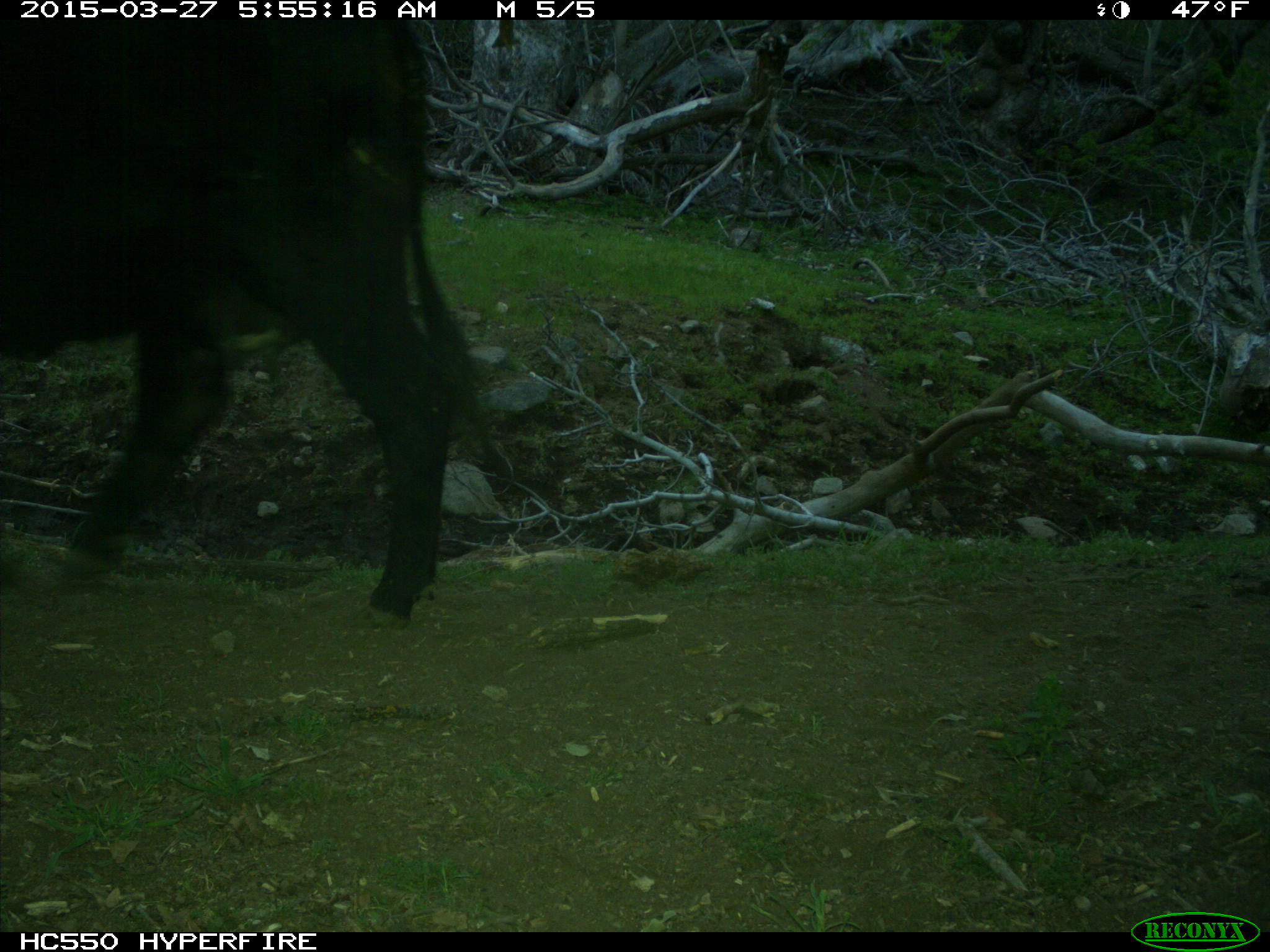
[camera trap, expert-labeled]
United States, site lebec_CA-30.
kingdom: Animalia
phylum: Chordata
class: Mammalia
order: Artiodactyla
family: Bovidae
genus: Bos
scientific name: Bos taurus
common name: domestic cow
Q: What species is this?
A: Bos taurus (domestic cow).